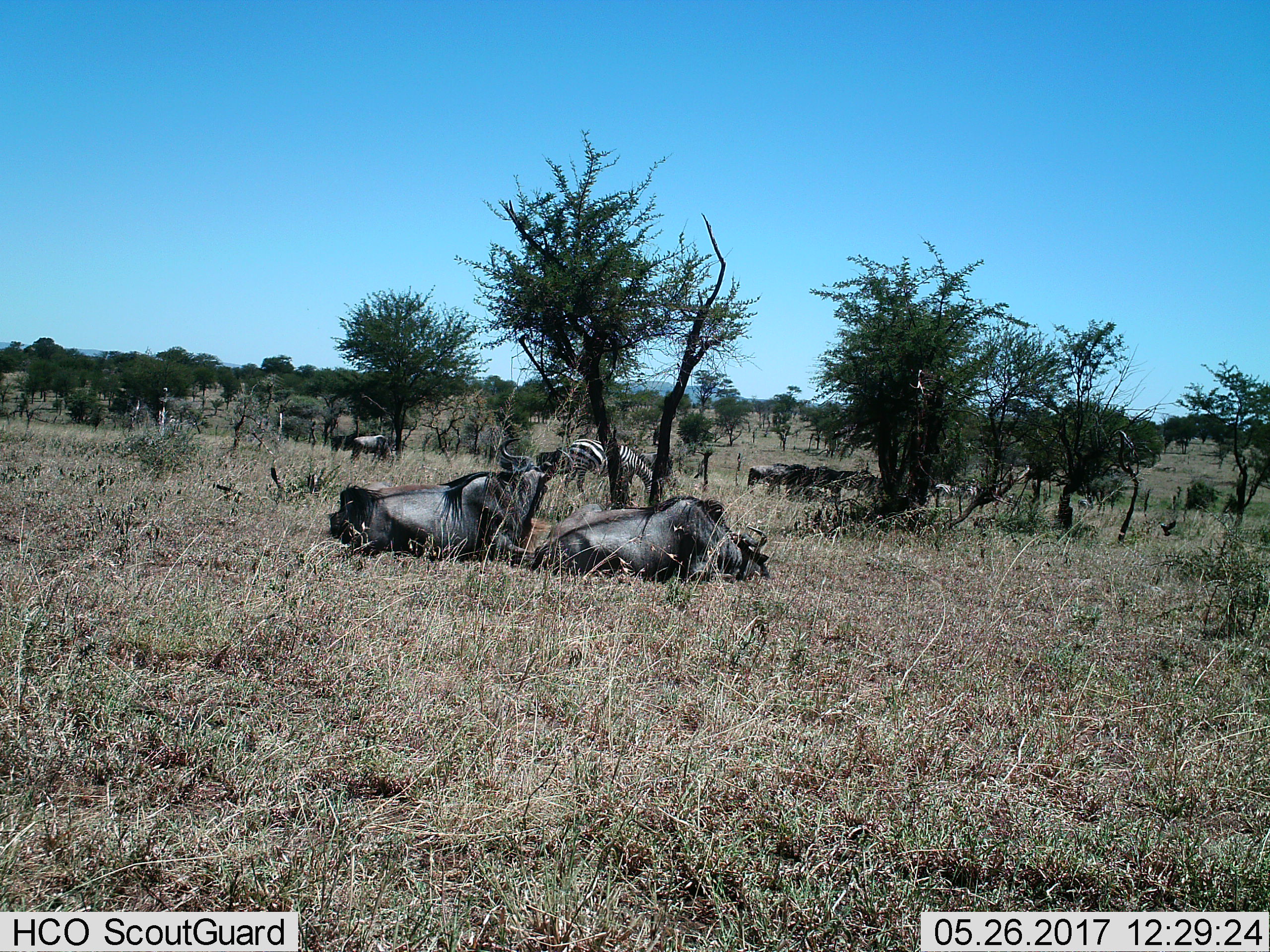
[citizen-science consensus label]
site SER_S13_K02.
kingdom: Animalia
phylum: Chordata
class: Mammalia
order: Artiodactyla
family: Bovidae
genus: Connochaetes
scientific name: Connochaetes taurinus taurinus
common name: blue wildebeest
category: wildebeestblue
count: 6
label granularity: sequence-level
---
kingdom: Animalia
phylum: Chordata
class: Mammalia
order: Perissodactyla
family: Equidae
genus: Equus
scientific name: Equus quagga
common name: plains zebra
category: zebraplains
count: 3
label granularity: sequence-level